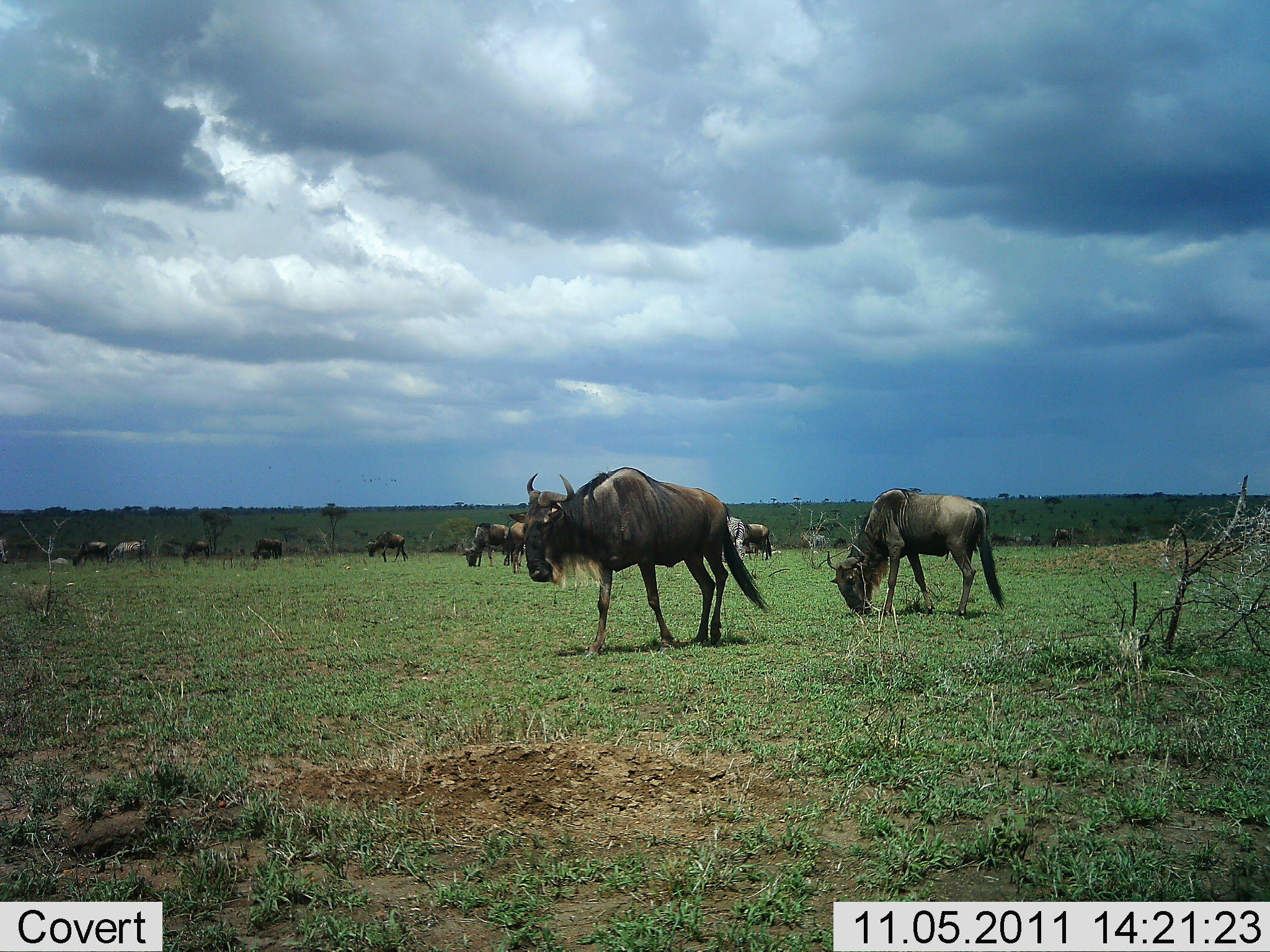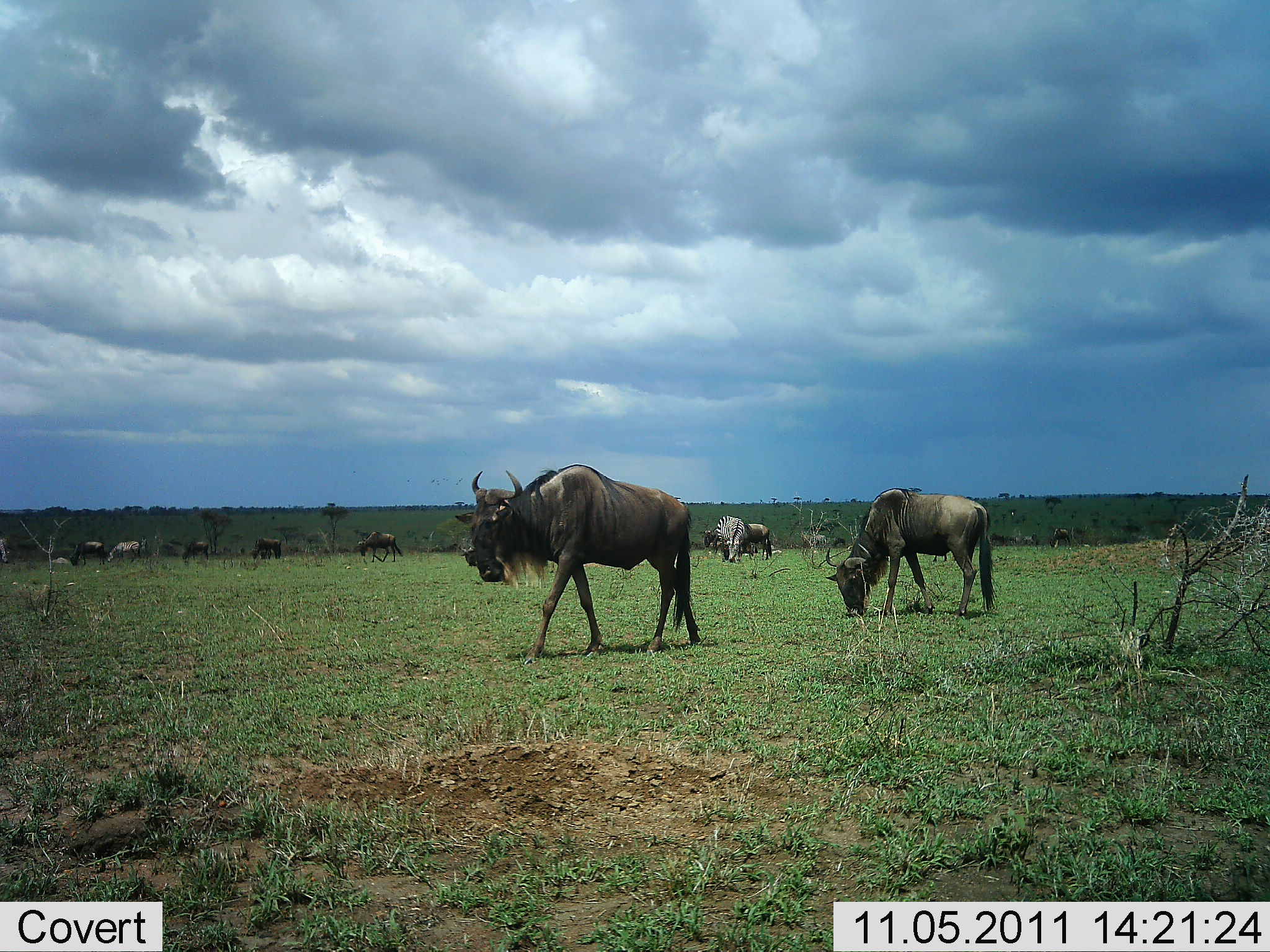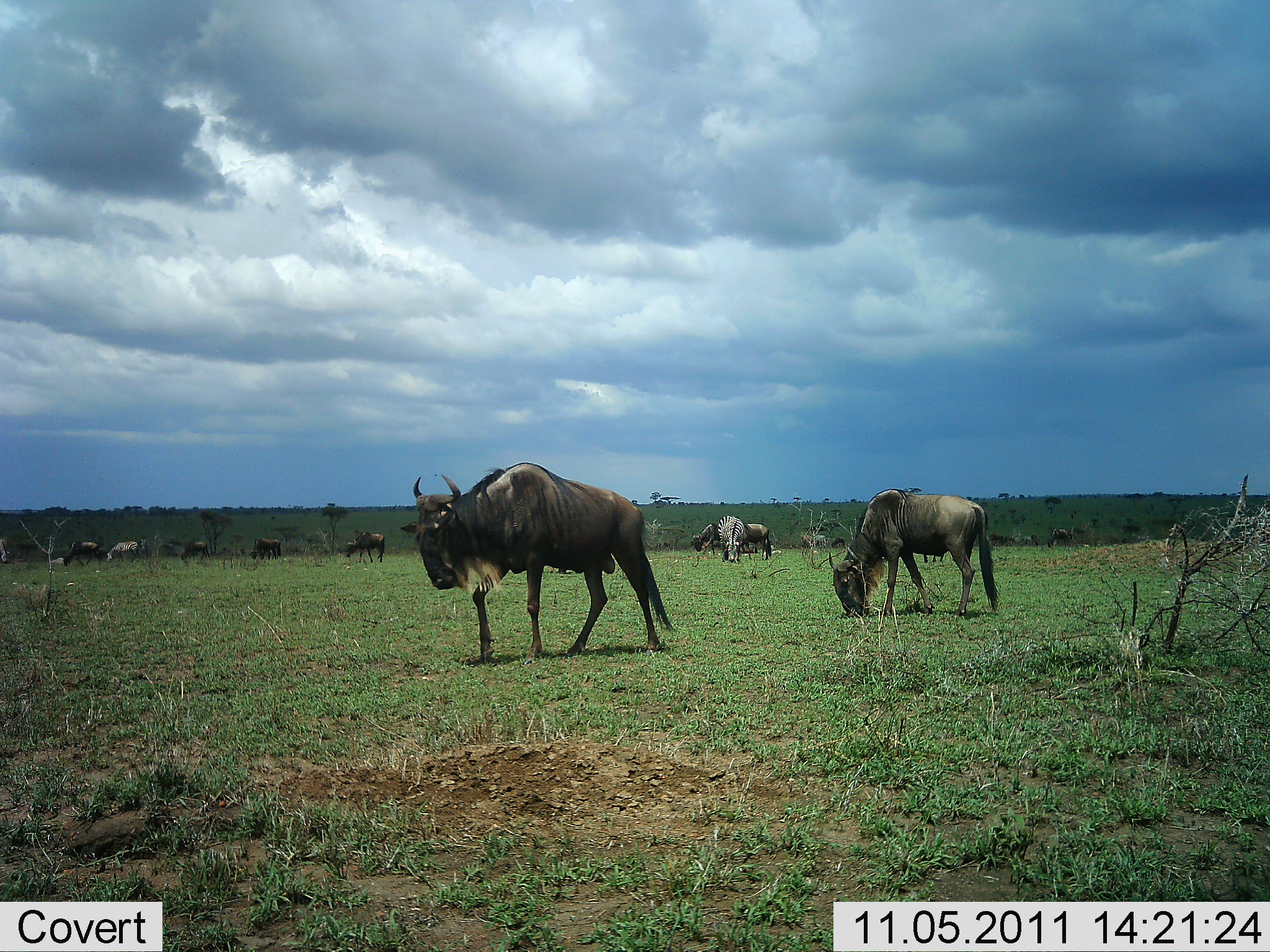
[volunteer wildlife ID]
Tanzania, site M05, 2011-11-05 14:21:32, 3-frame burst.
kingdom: Animalia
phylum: Chordata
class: Mammalia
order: Artiodactyla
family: Bovidae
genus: Connochaetes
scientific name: Connochaetes taurinus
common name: blue wildebeest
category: wildebeest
Wildebeest (blue wildebeest) (Connochaetes taurinus), count 11-50. Behavior (volunteer vote fractions): standing 39%, resting 11%, moving 61%, interacting 0%. Young present (vote fraction): 0%. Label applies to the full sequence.